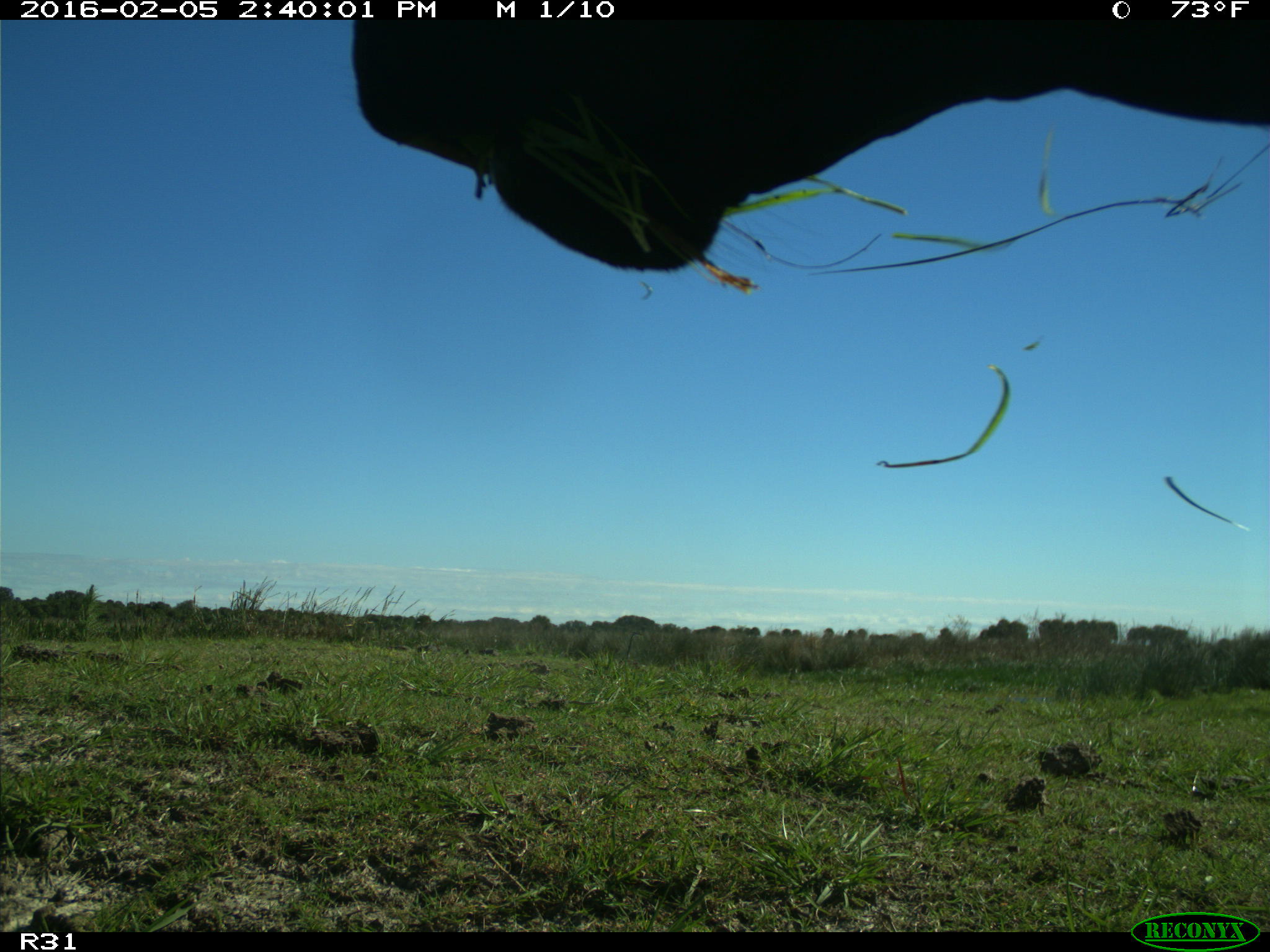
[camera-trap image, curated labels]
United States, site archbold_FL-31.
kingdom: Animalia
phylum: Chordata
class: Mammalia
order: Artiodactyla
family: Bovidae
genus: Bos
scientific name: Bos taurus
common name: domestic cow